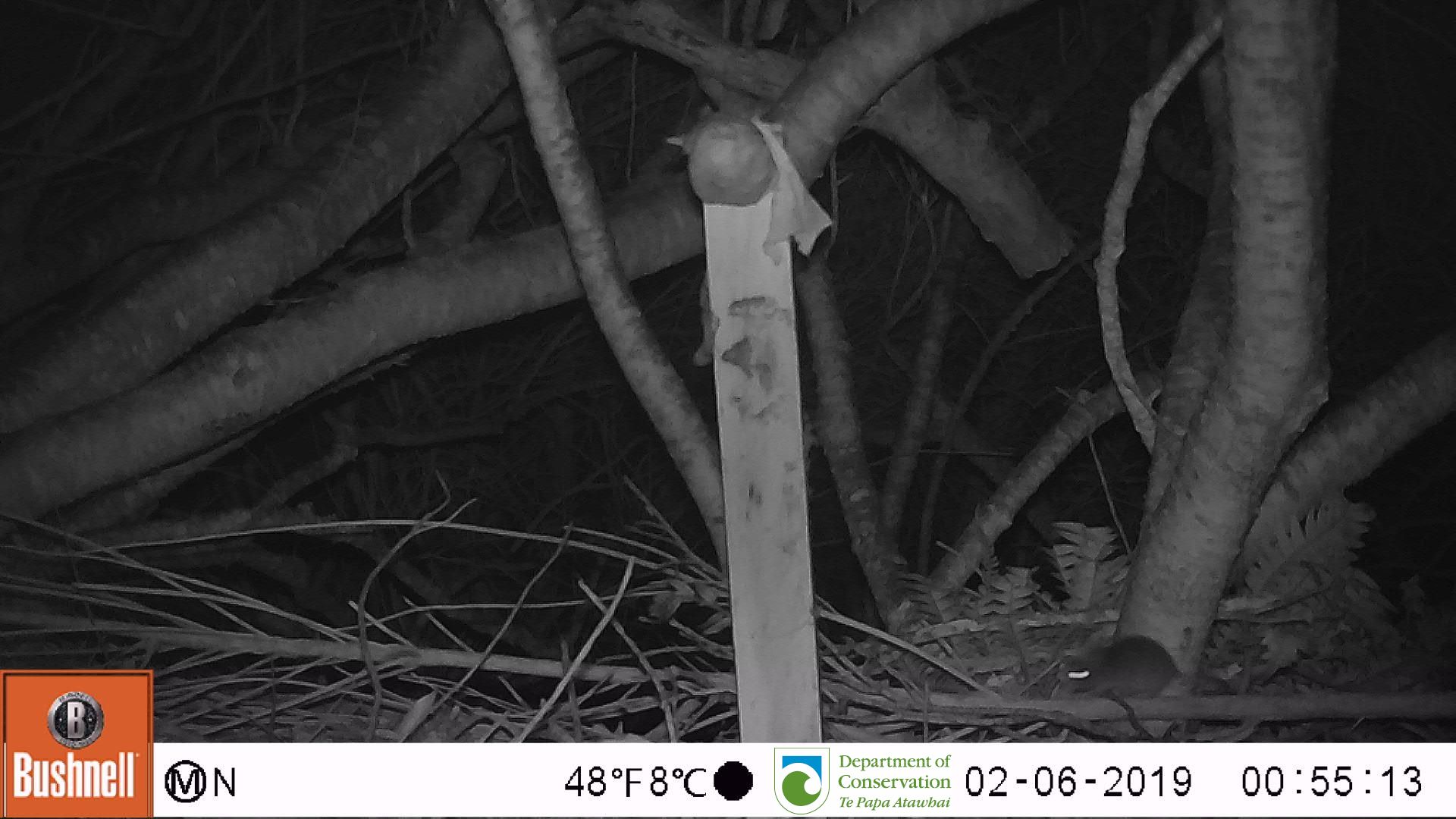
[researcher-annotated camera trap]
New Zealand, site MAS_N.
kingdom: Animalia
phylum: Chordata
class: Mammalia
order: Rodentia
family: Muridae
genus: Mus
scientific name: Mus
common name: mouse